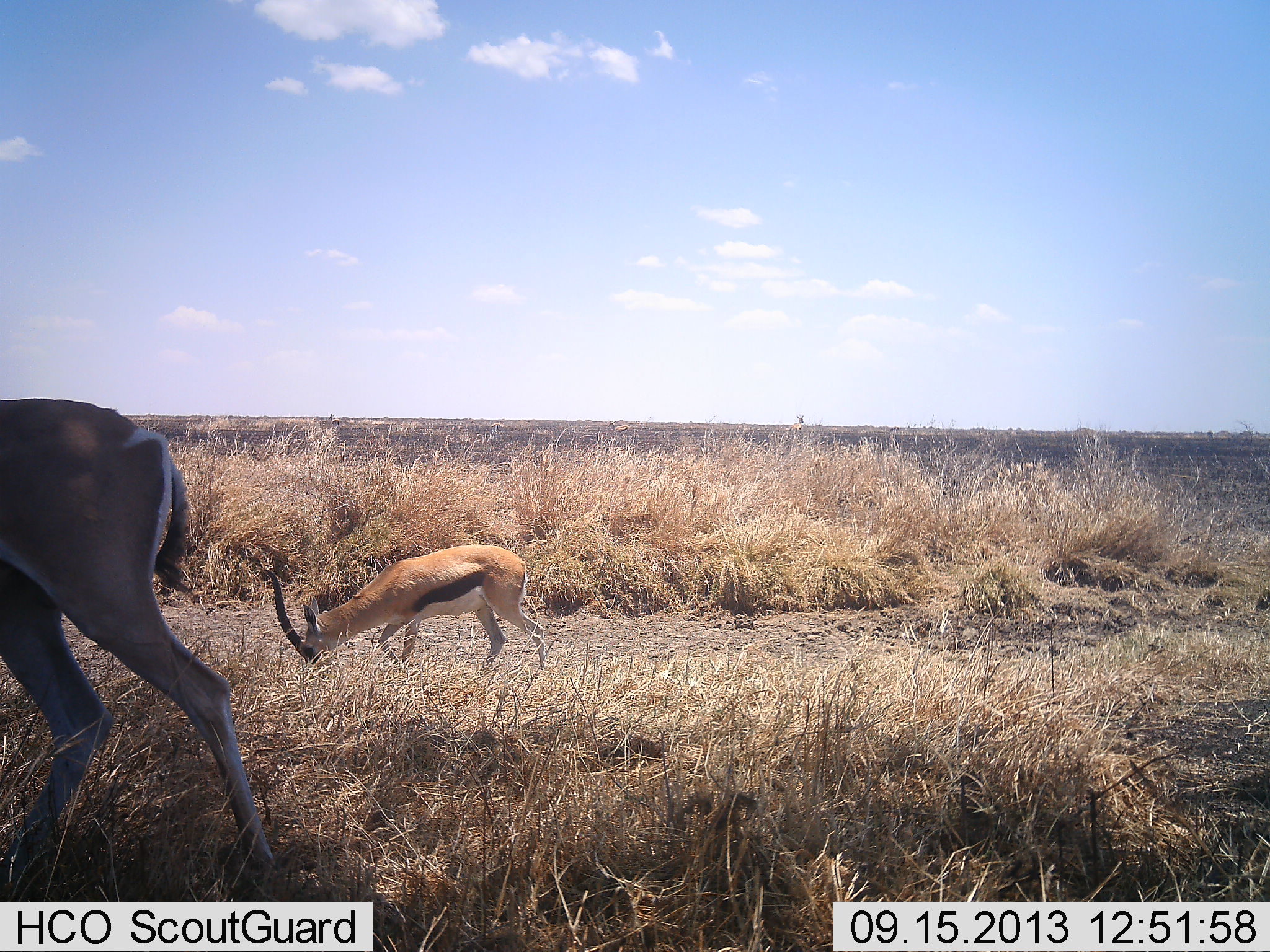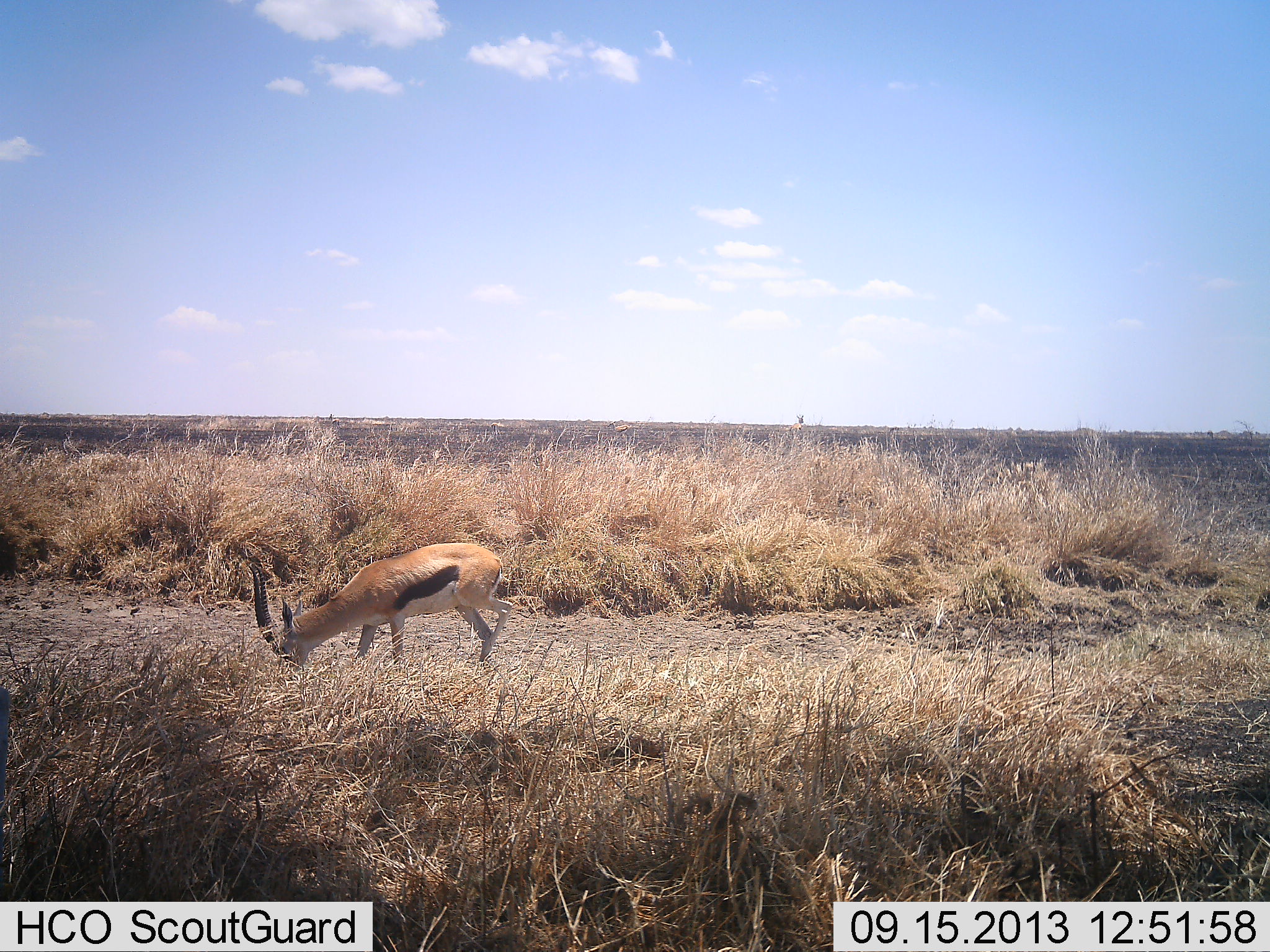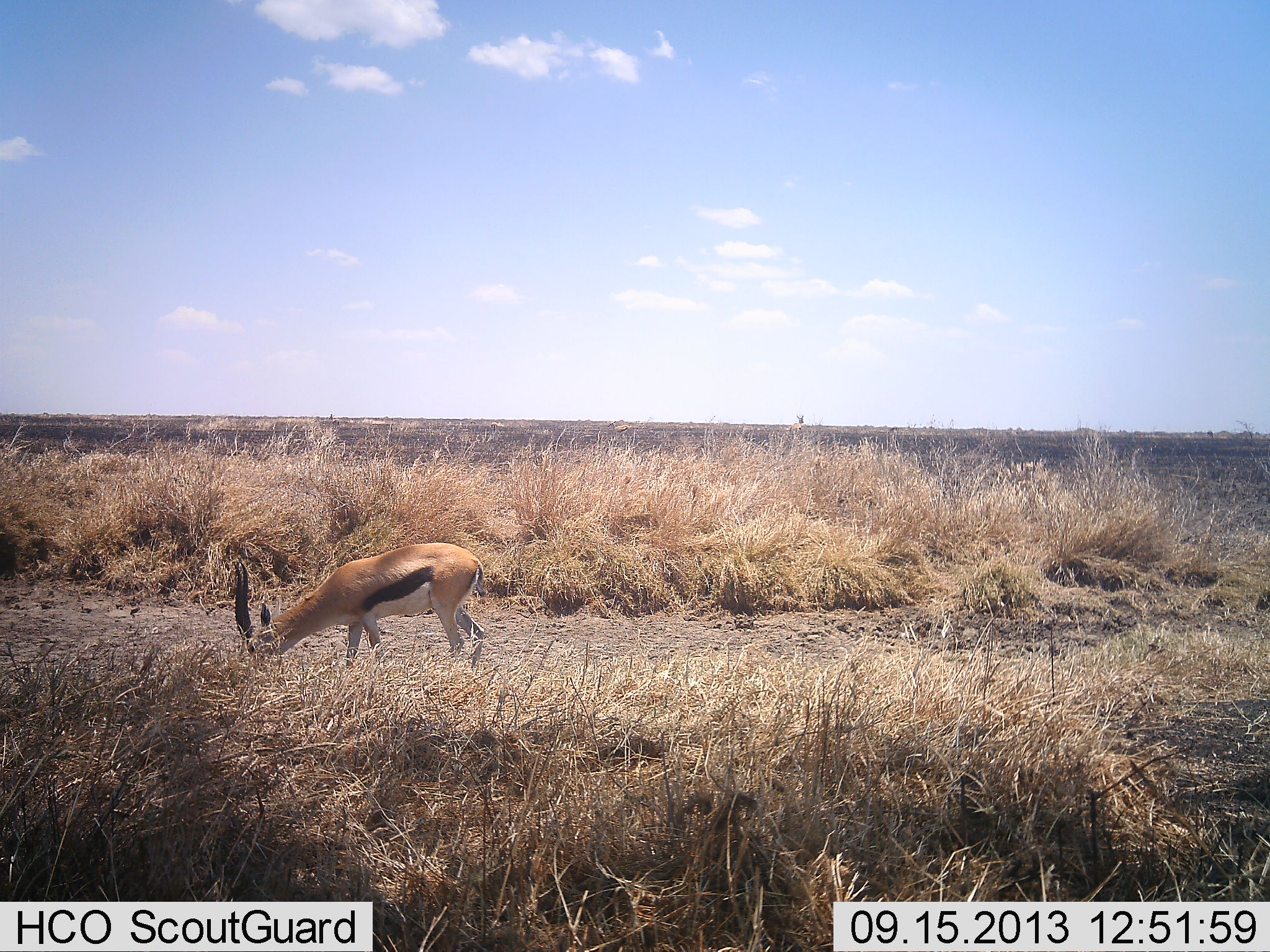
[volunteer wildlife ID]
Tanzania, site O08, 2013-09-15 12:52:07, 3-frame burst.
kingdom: Animalia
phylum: Chordata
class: Mammalia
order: Artiodactyla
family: Bovidae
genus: Eudorcas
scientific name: Eudorcas thomsonii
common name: thomson's gazelle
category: gazellethomsons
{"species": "gazellethomsons (thomson's gazelle) (Eudorcas thomsonii)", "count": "2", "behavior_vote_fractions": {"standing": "9%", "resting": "0%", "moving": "55%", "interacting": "0%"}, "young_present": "0%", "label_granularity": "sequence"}